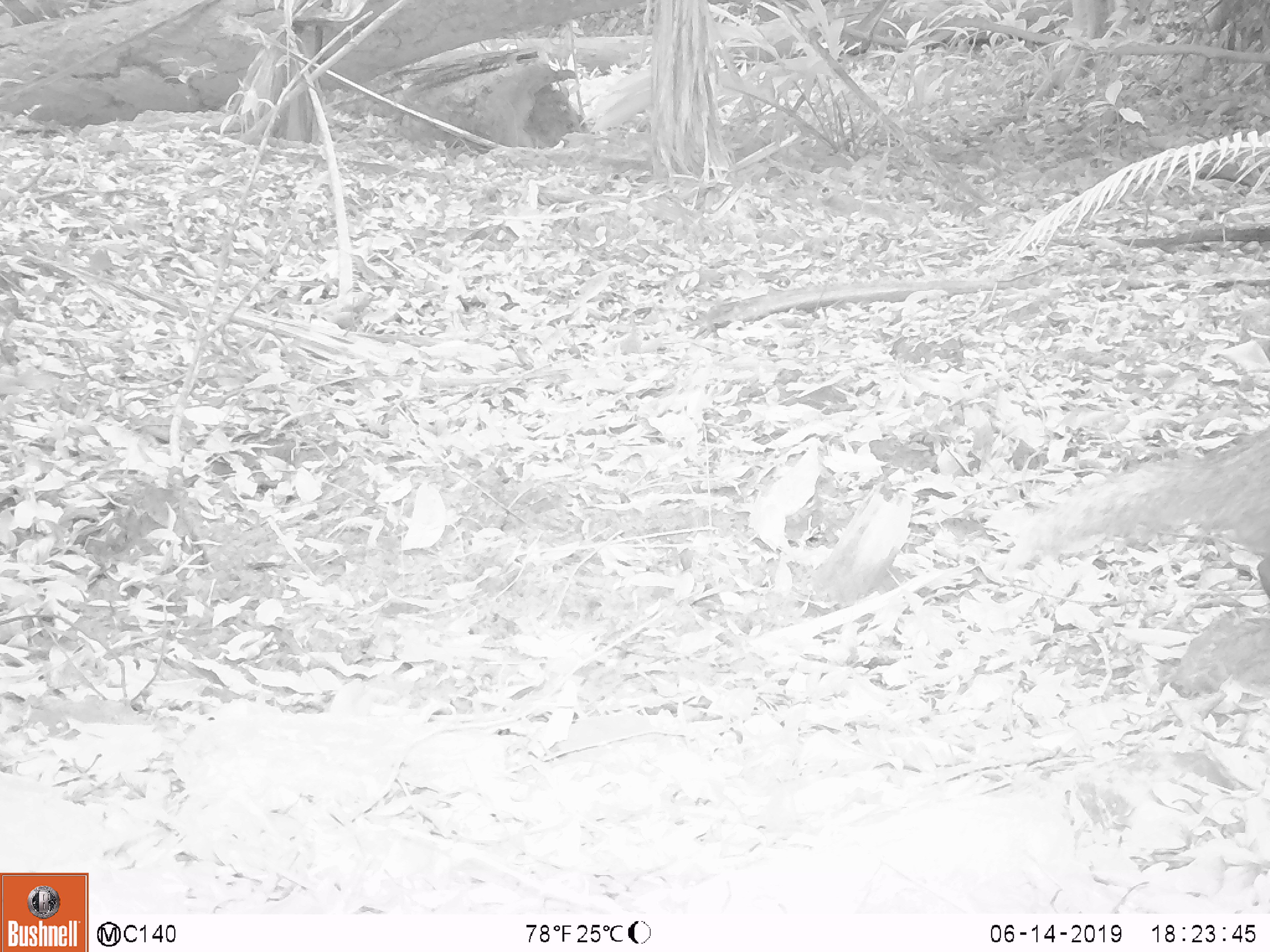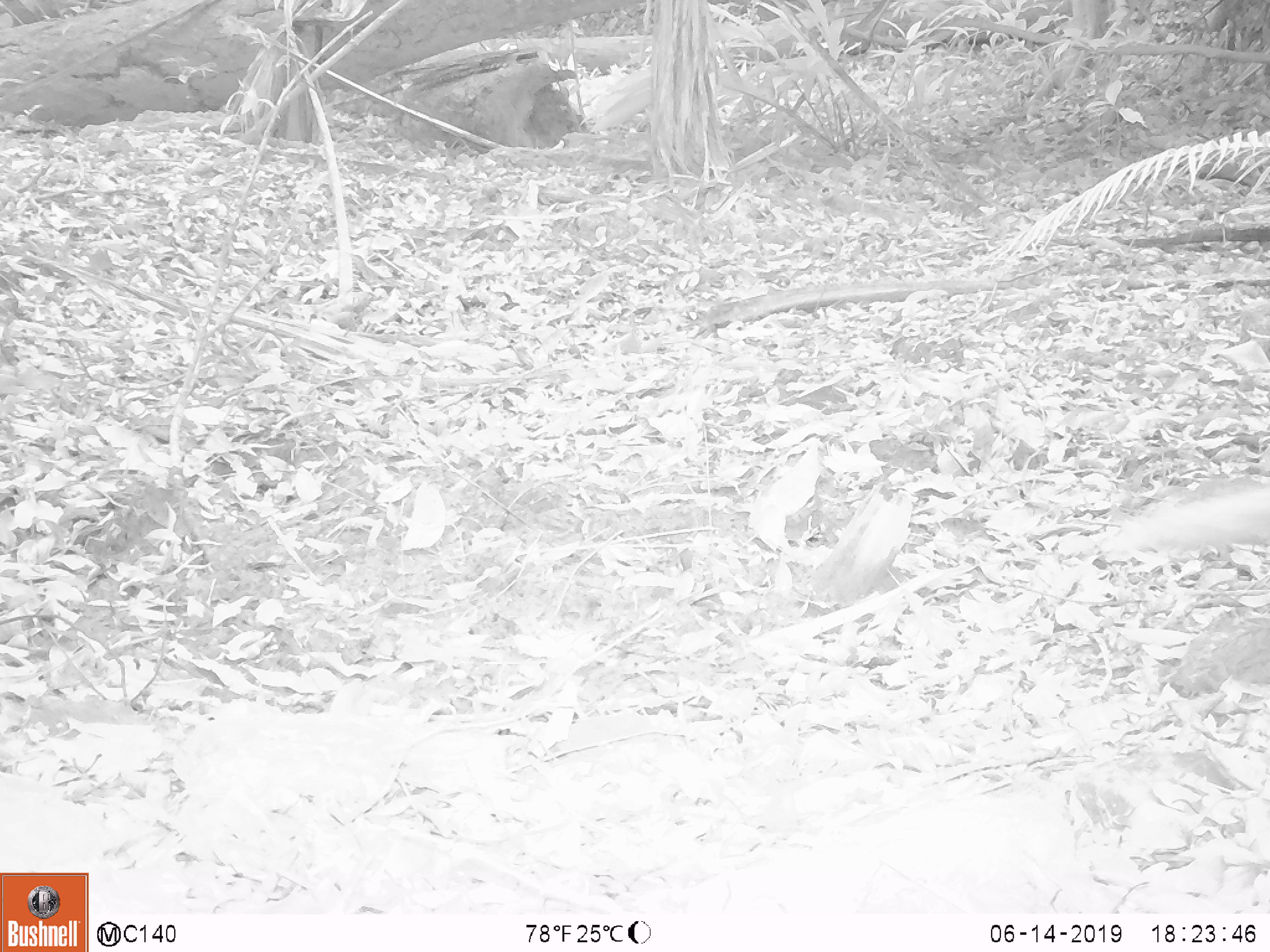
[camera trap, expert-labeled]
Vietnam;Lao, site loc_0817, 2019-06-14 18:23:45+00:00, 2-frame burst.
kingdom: Animalia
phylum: Chordata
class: Mammalia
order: Carnivora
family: Herpestidae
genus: Urva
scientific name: Urva urva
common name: crab-eating mongoose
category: crab eating mongoose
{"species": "crab eating mongoose (crab-eating mongoose) (Urva urva)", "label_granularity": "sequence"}